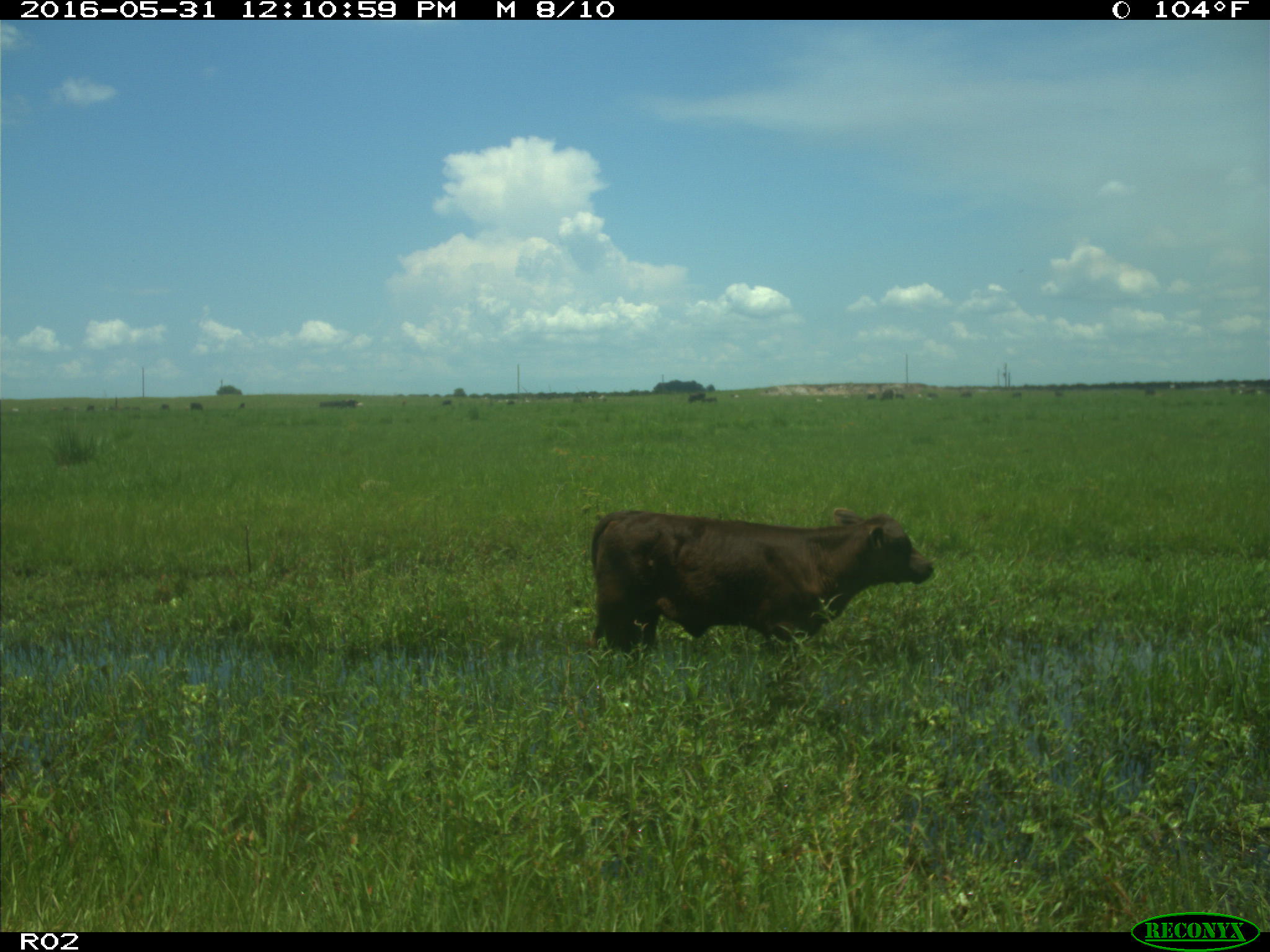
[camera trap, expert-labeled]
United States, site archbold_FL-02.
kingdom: Animalia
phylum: Chordata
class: Mammalia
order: Artiodactyla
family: Bovidae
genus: Bos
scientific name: Bos taurus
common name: domestic cow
Bos taurus (domestic cow).